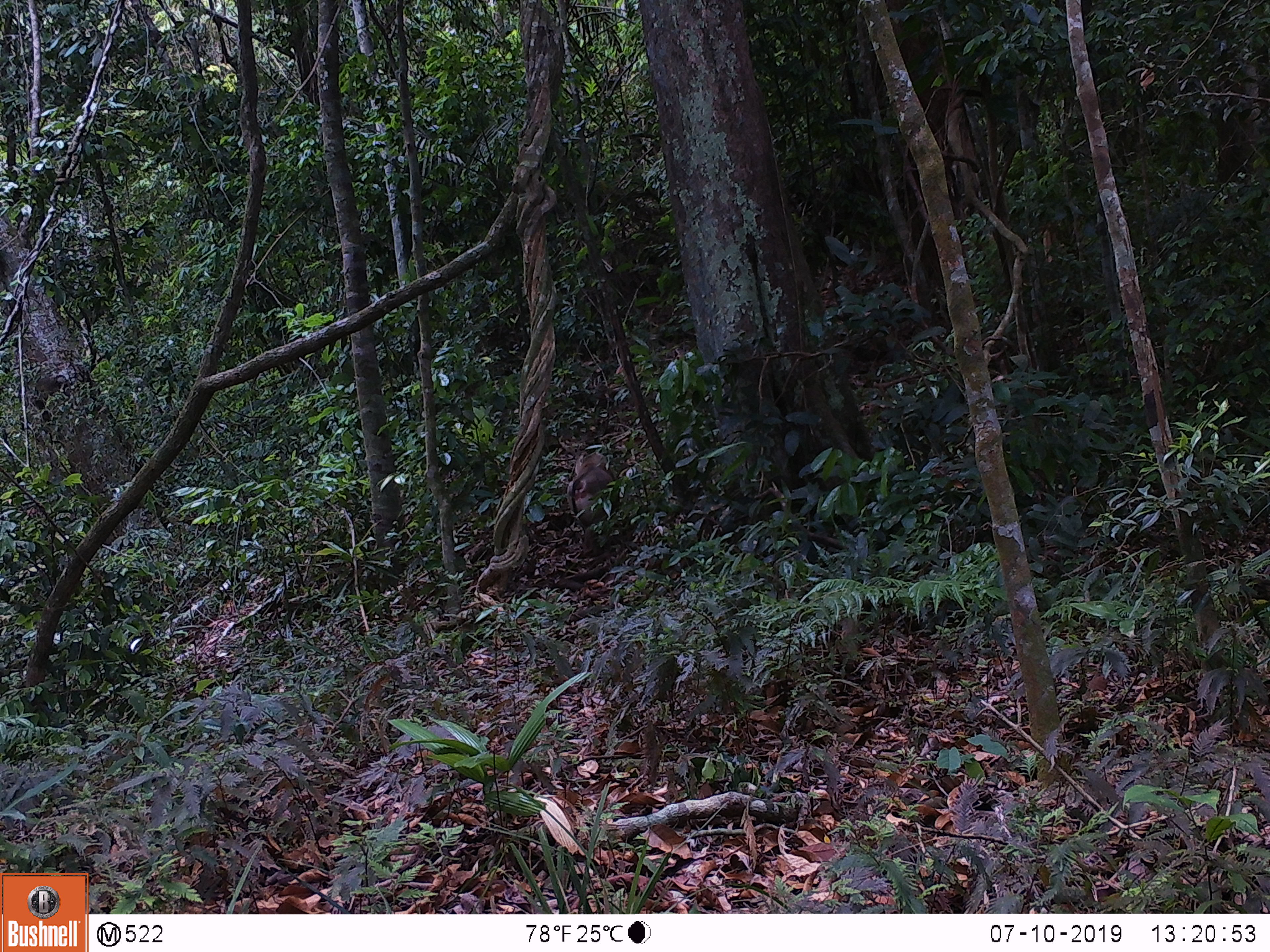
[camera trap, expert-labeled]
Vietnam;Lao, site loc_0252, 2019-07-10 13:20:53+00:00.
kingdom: Animalia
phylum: Chordata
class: Mammalia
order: Primates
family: Cercopithecidae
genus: Macaca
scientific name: Macaca nemestrina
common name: pig-tailed macaque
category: pig tailed macaque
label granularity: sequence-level